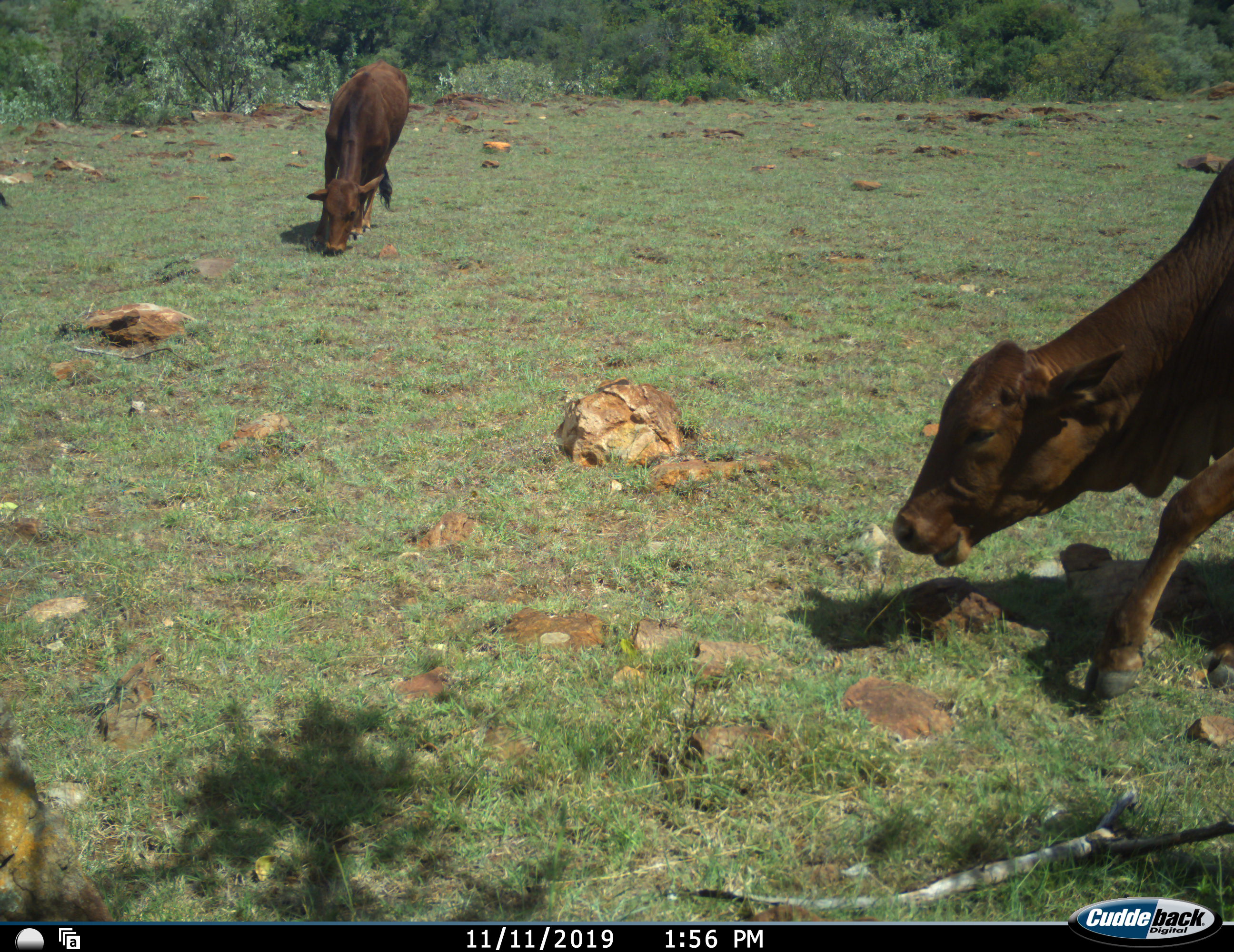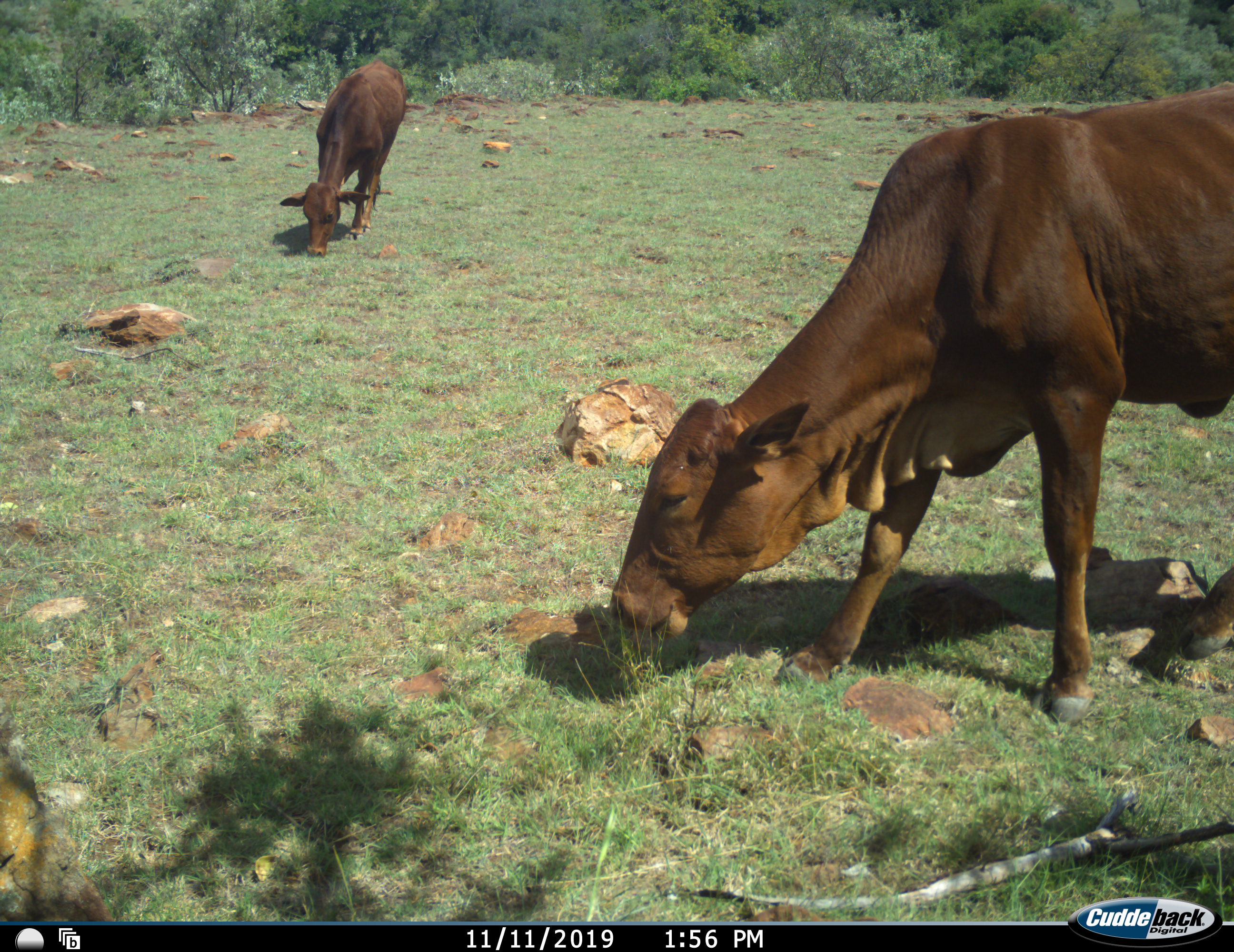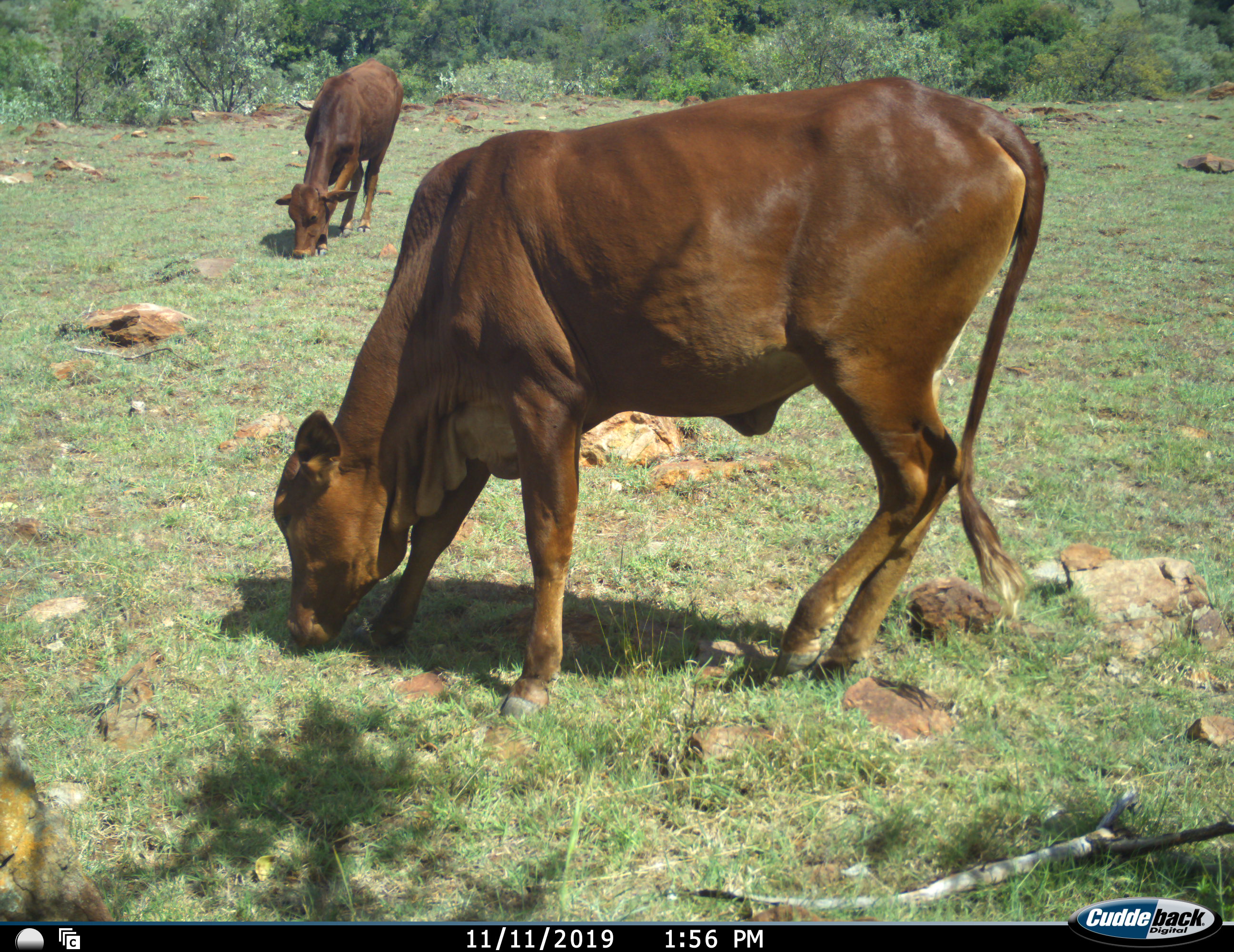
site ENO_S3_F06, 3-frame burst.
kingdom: Animalia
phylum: Chordata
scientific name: Vertebrata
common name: domestic animal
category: domesticanimal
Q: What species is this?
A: Domesticanimal (domestic animal) (Vertebrata).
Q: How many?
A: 2.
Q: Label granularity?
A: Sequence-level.